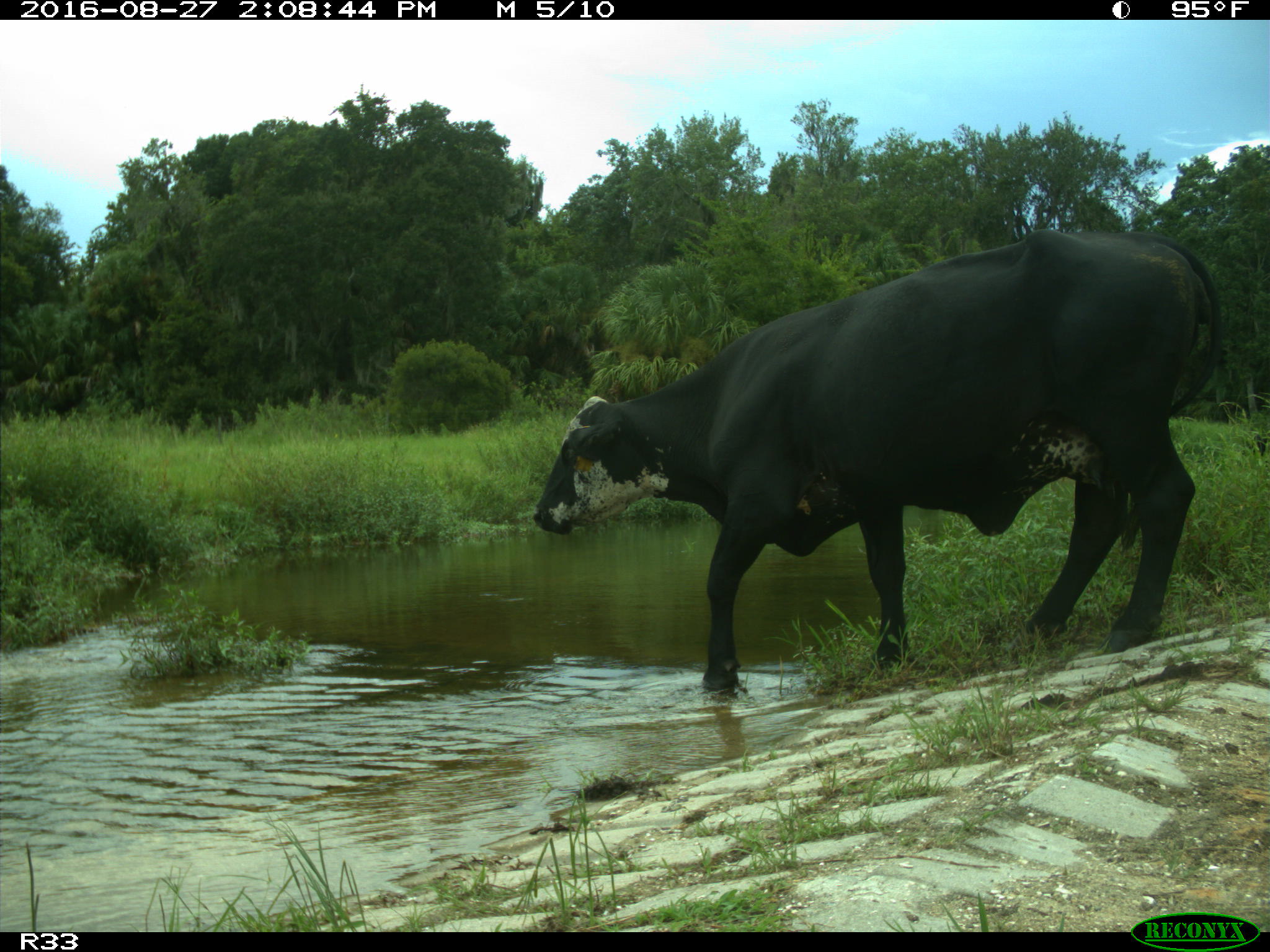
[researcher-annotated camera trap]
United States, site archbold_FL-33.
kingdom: Animalia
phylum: Chordata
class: Mammalia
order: Artiodactyla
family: Bovidae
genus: Bos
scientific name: Bos taurus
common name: domestic cow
Bos taurus (domestic cow).